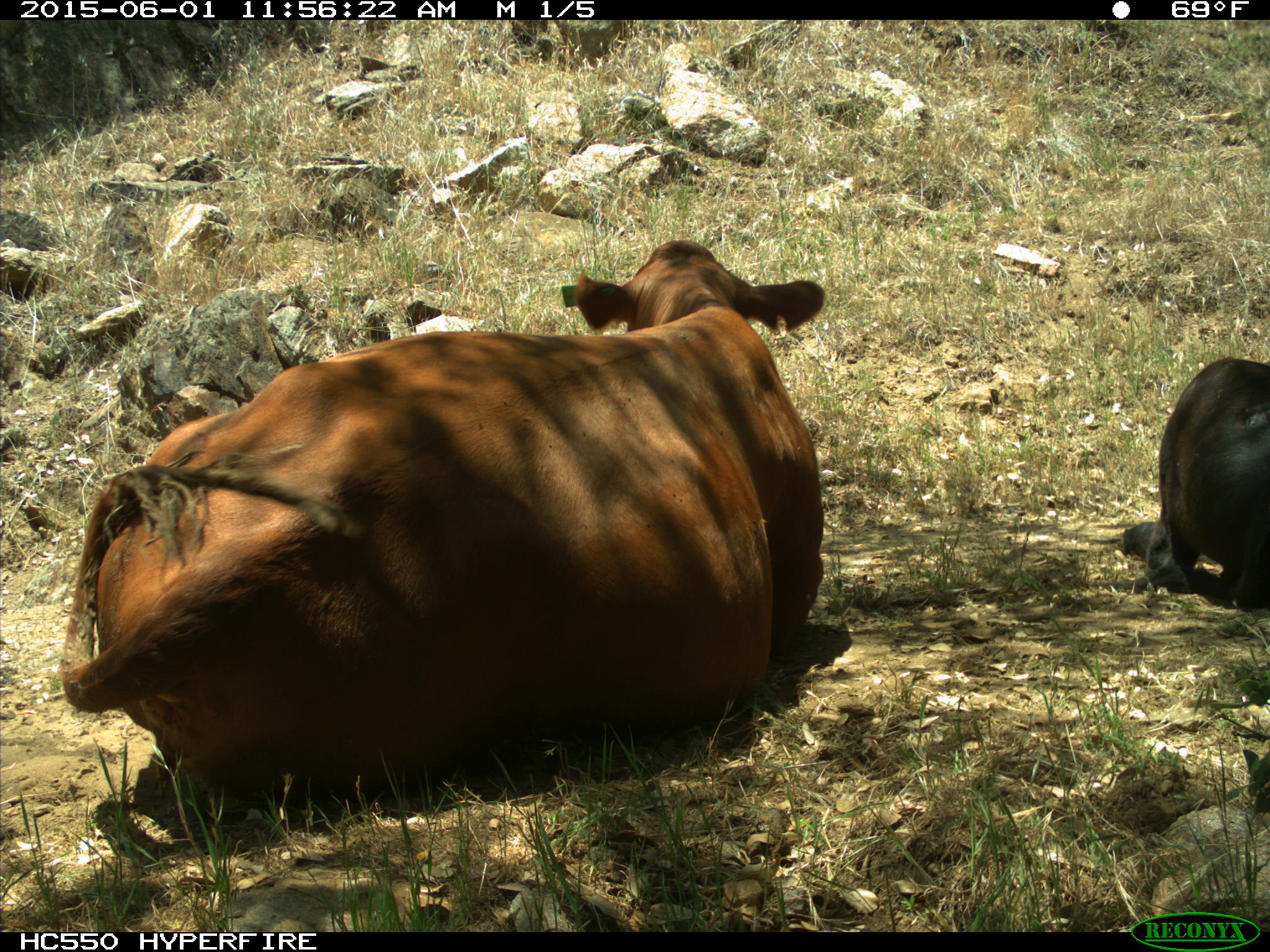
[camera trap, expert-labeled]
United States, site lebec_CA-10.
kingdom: Animalia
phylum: Chordata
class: Mammalia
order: Artiodactyla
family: Bovidae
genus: Bos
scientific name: Bos taurus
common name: domestic cow